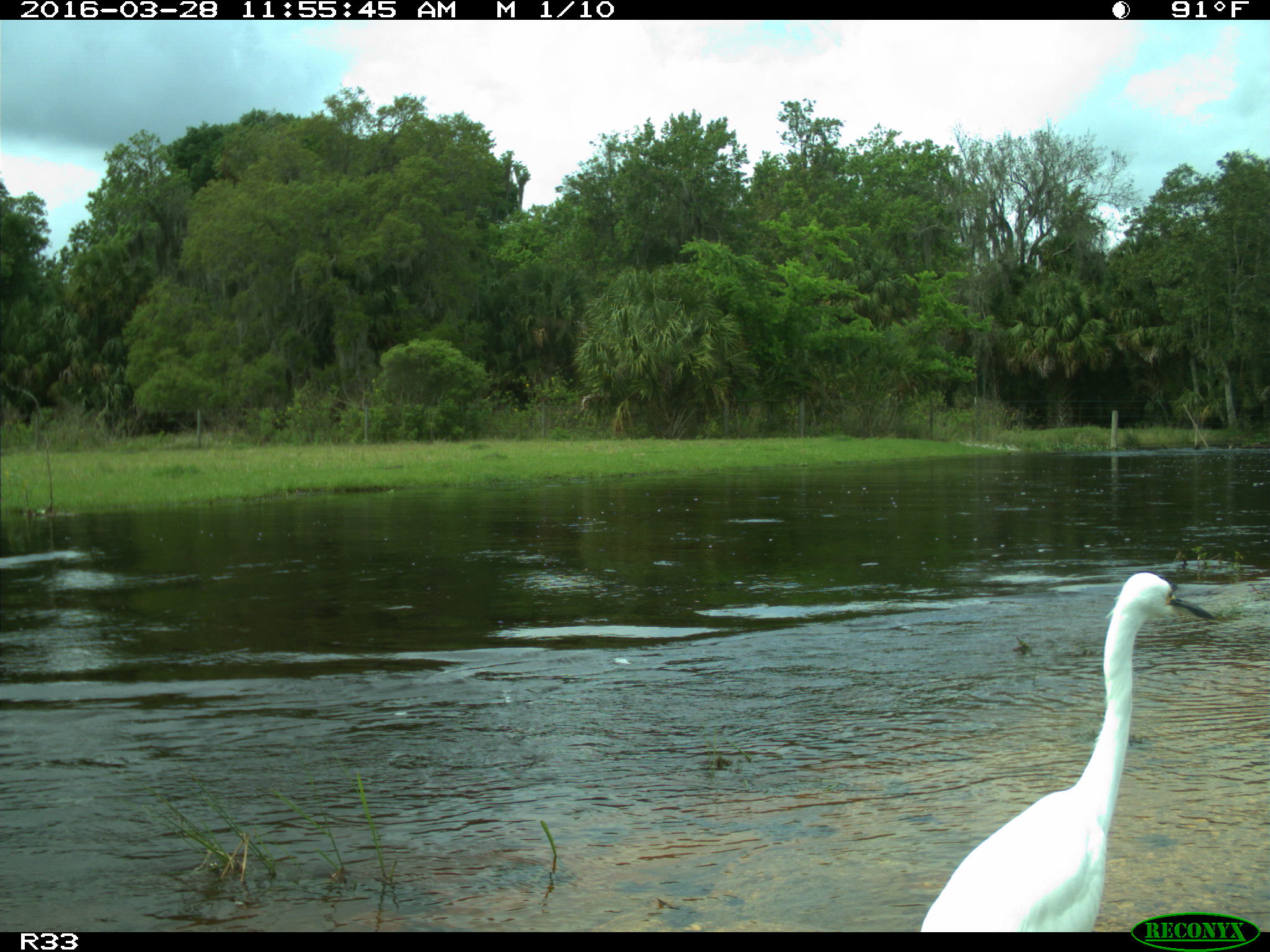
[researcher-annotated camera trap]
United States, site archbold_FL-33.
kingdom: Animalia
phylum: Chordata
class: Aves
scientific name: Aves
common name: birds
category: unidentified bird